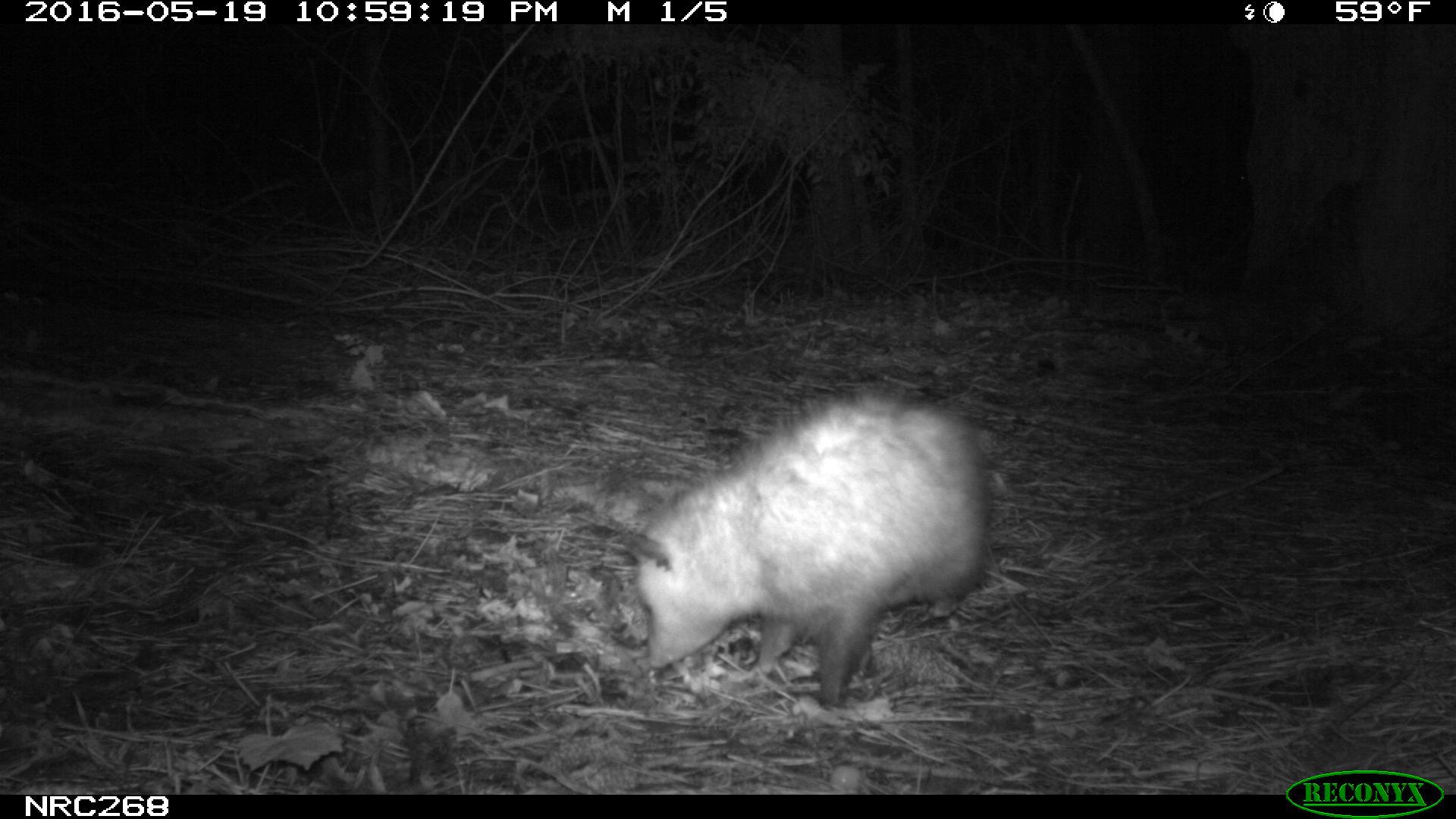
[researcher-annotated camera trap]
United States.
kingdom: Animalia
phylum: Chordata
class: Mammalia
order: Didelphimorphia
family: Didelphidae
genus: Didelphis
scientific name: Didelphis virginiana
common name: virginia opossum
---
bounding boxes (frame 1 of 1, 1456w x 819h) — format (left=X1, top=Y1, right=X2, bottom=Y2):
Virginia Opossum: (left=601, top=369, right=1011, bottom=721)